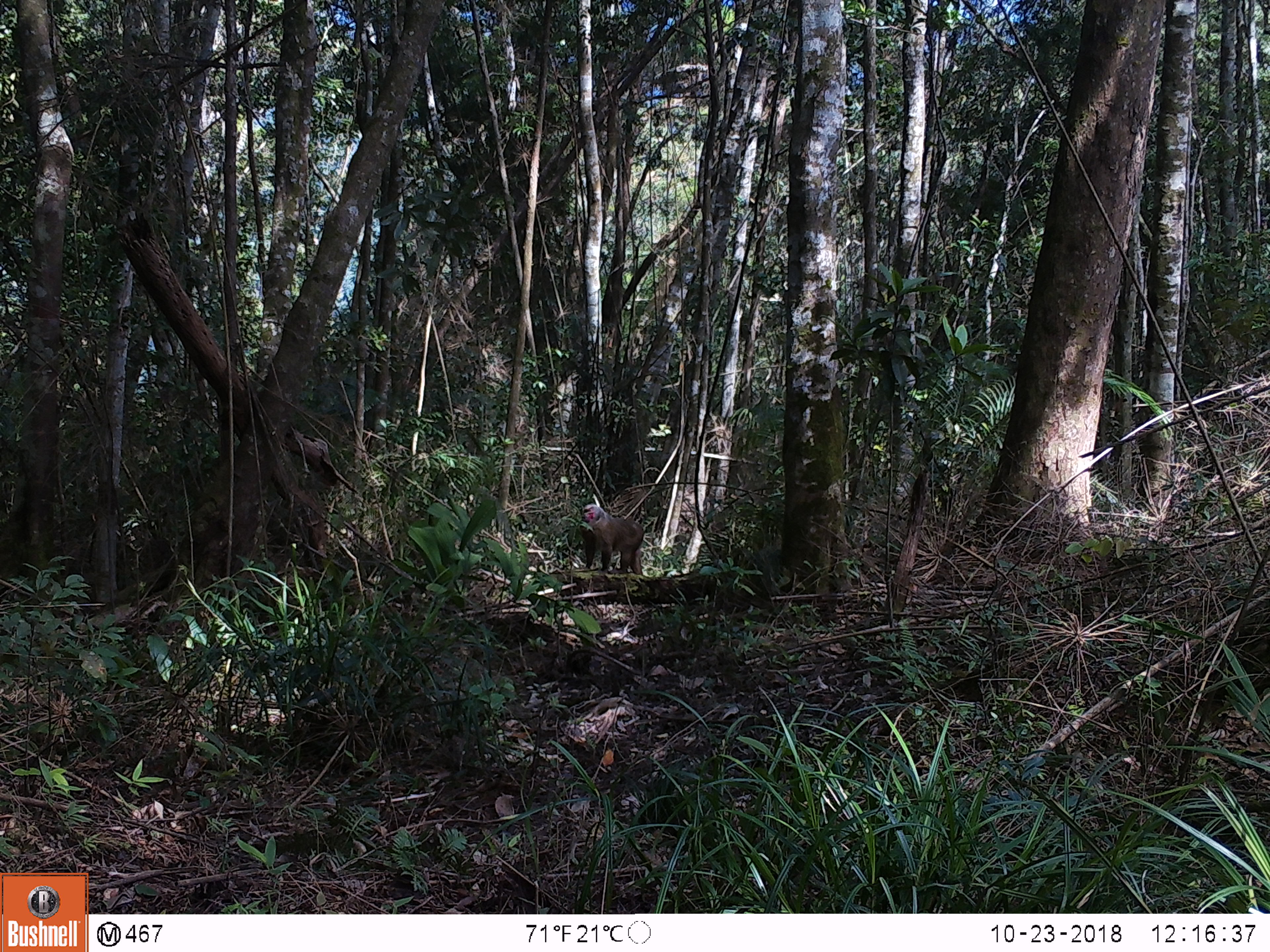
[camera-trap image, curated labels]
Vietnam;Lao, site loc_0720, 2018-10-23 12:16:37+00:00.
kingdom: Animalia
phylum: Chordata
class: Mammalia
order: Primates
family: Cercopithecidae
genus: Macaca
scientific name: Macaca arctoides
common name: stump-tailed macaque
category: stump tailed macaque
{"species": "stump tailed macaque (stump-tailed macaque) (Macaca arctoides)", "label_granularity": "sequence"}